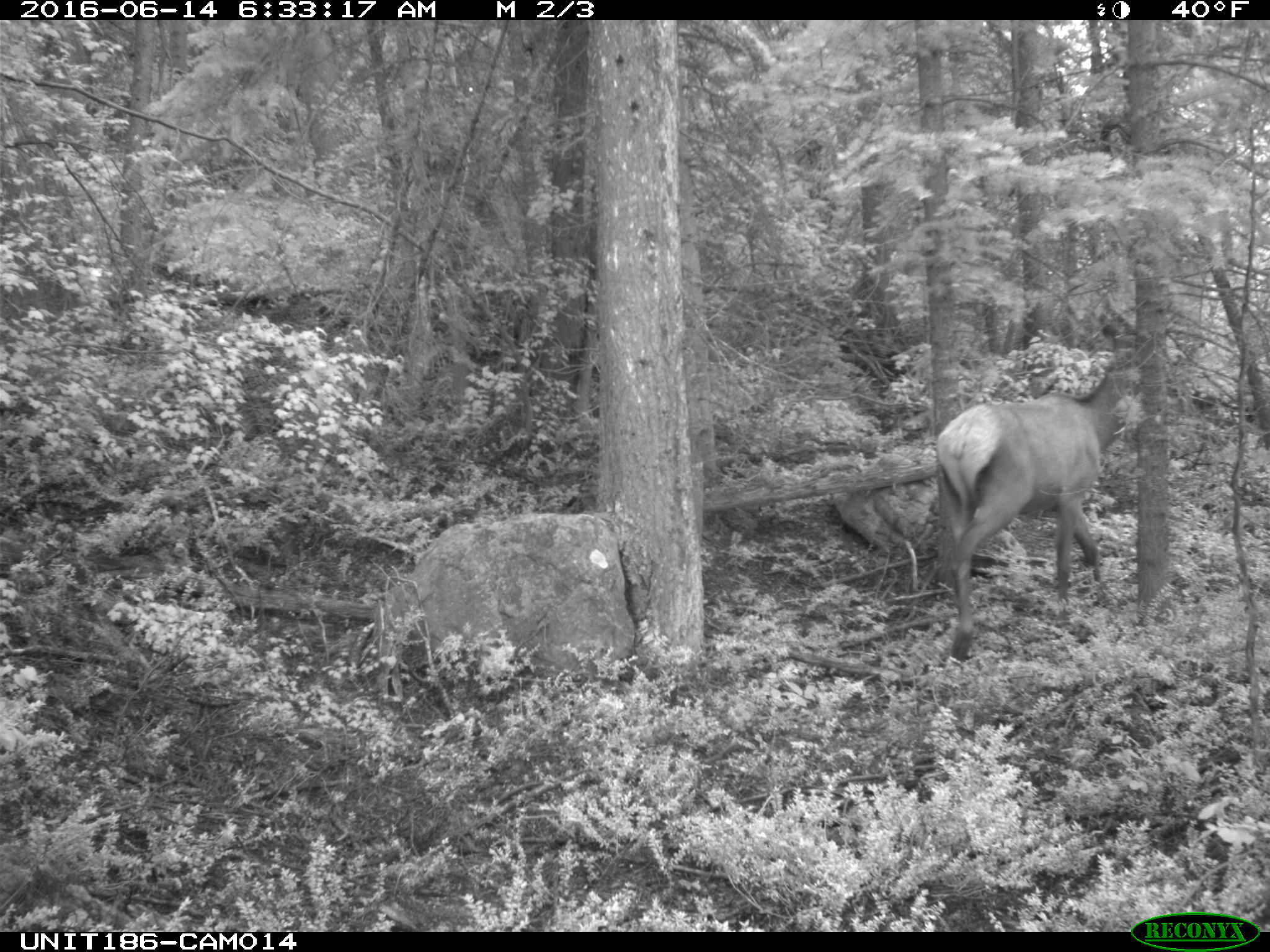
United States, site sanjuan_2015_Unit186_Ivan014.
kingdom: Animalia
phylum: Chordata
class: Mammalia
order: Artiodactyla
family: Cervidae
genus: Cervus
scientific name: Cervus elaphus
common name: red deer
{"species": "Cervus elaphus (red deer)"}